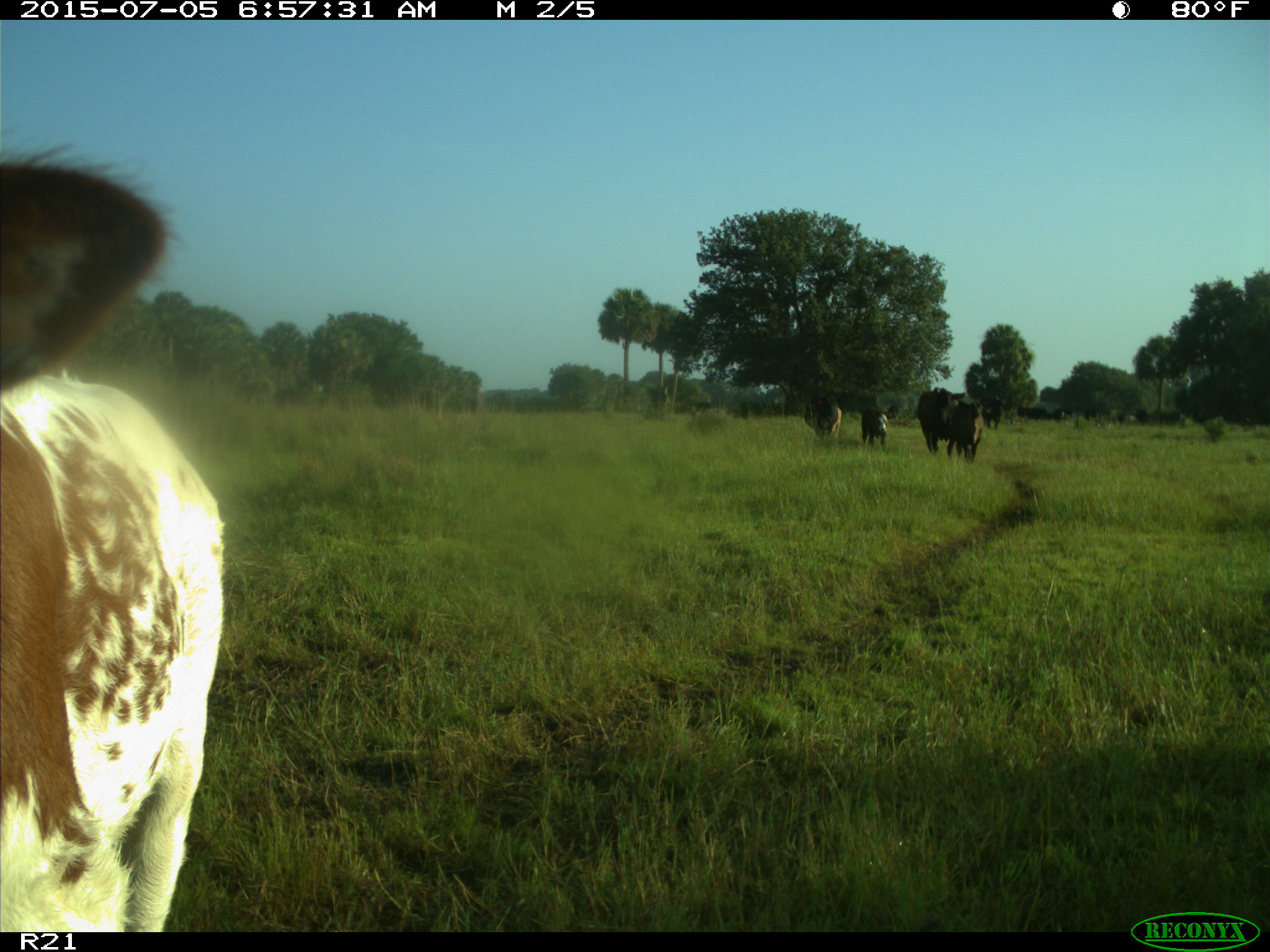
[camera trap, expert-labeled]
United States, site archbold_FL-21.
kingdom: Animalia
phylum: Chordata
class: Mammalia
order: Artiodactyla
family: Bovidae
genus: Bos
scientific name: Bos taurus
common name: domestic cow